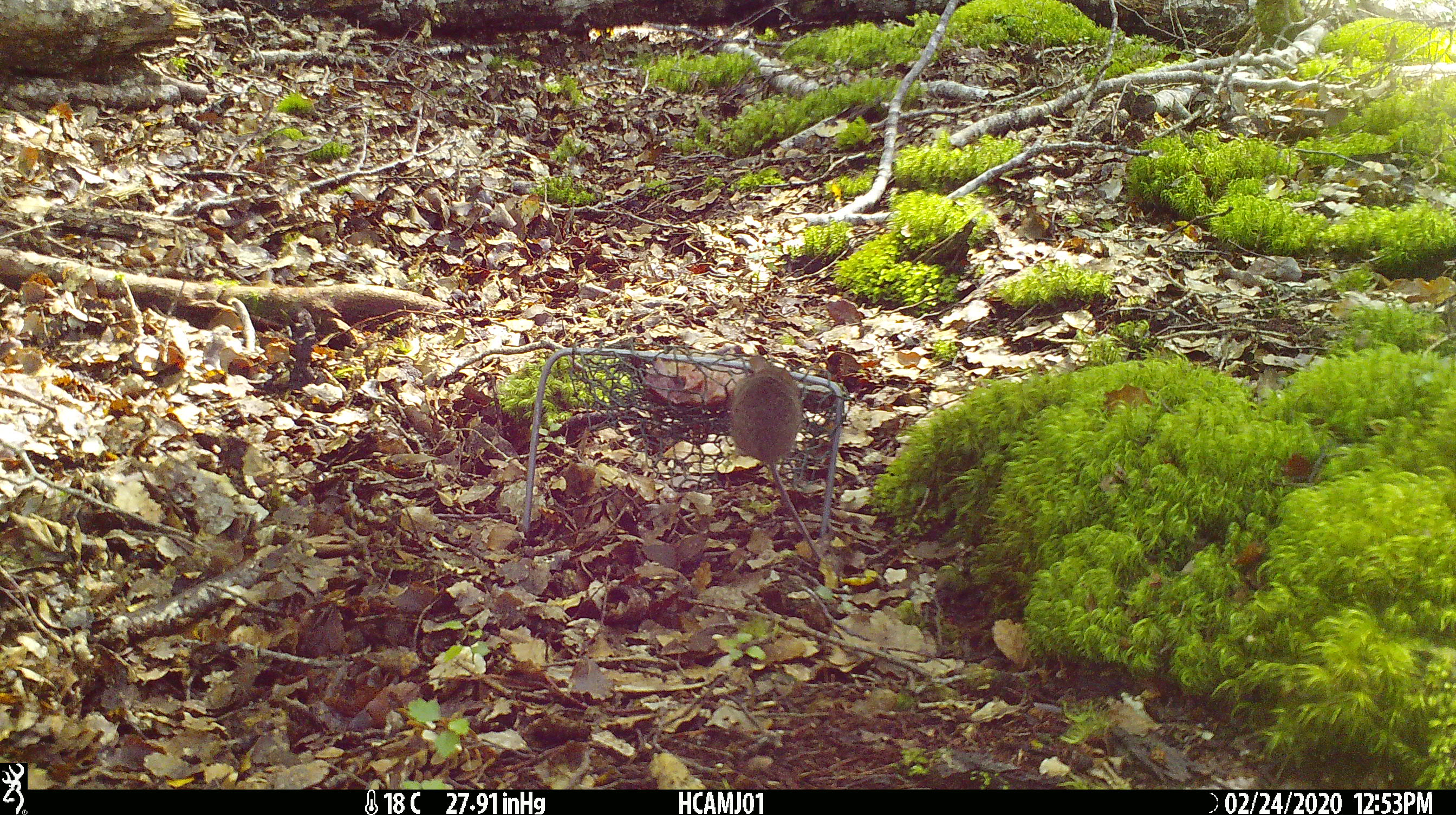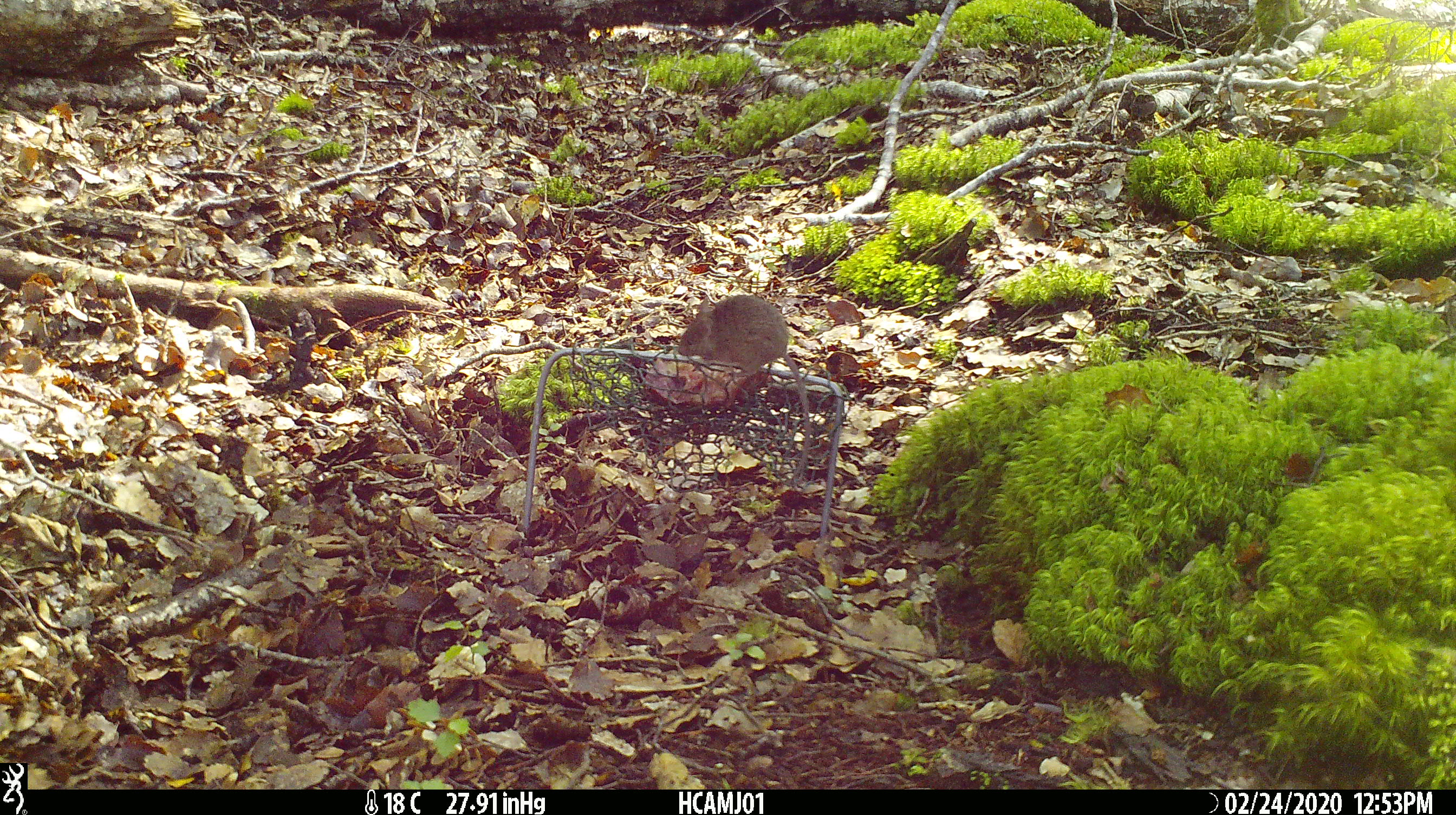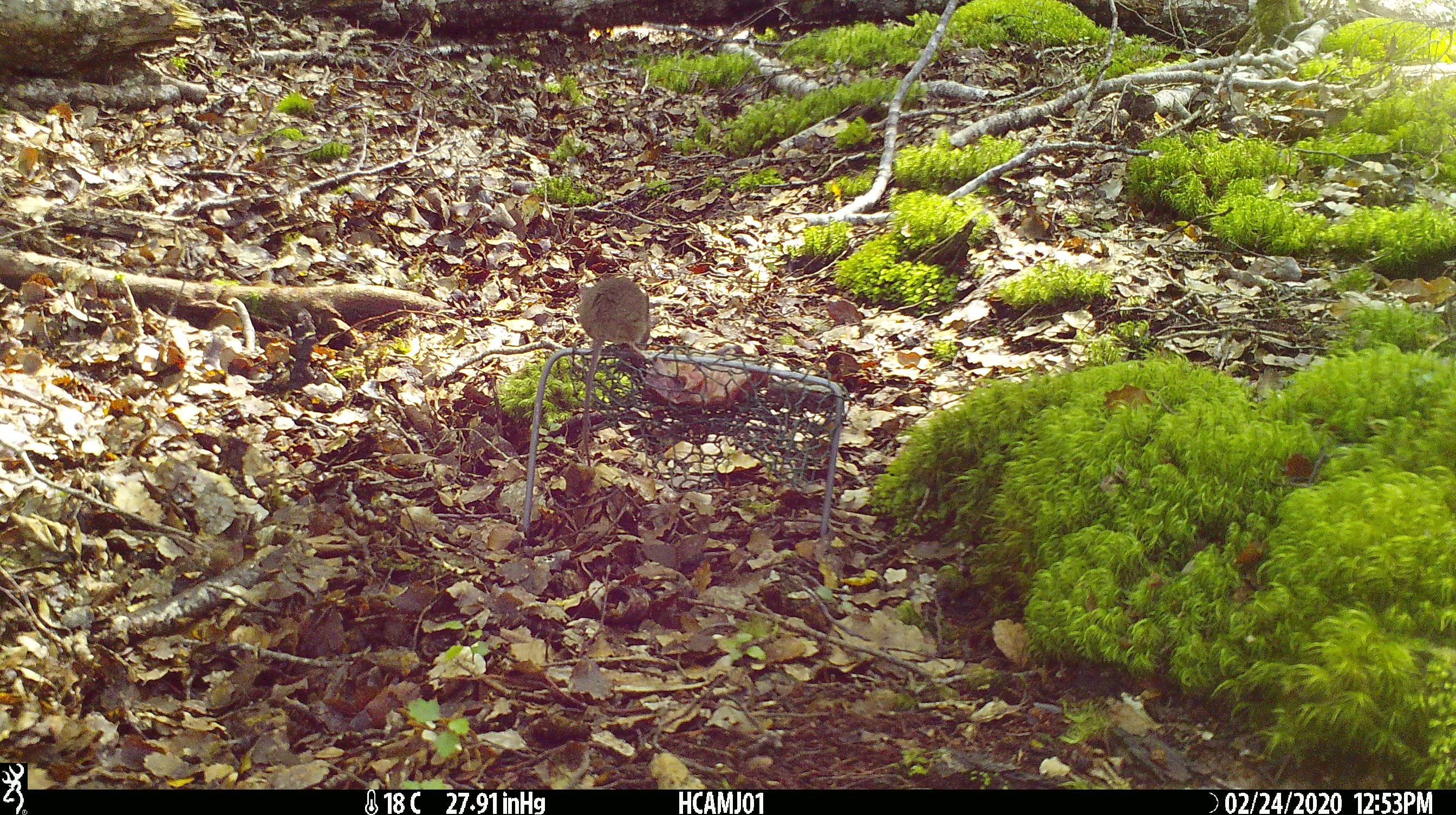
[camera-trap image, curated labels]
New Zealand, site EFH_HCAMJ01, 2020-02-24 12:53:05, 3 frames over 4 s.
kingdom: Animalia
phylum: Chordata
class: Mammalia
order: Rodentia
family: Muridae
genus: Mus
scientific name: Mus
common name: mouse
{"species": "mouse (Mus)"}